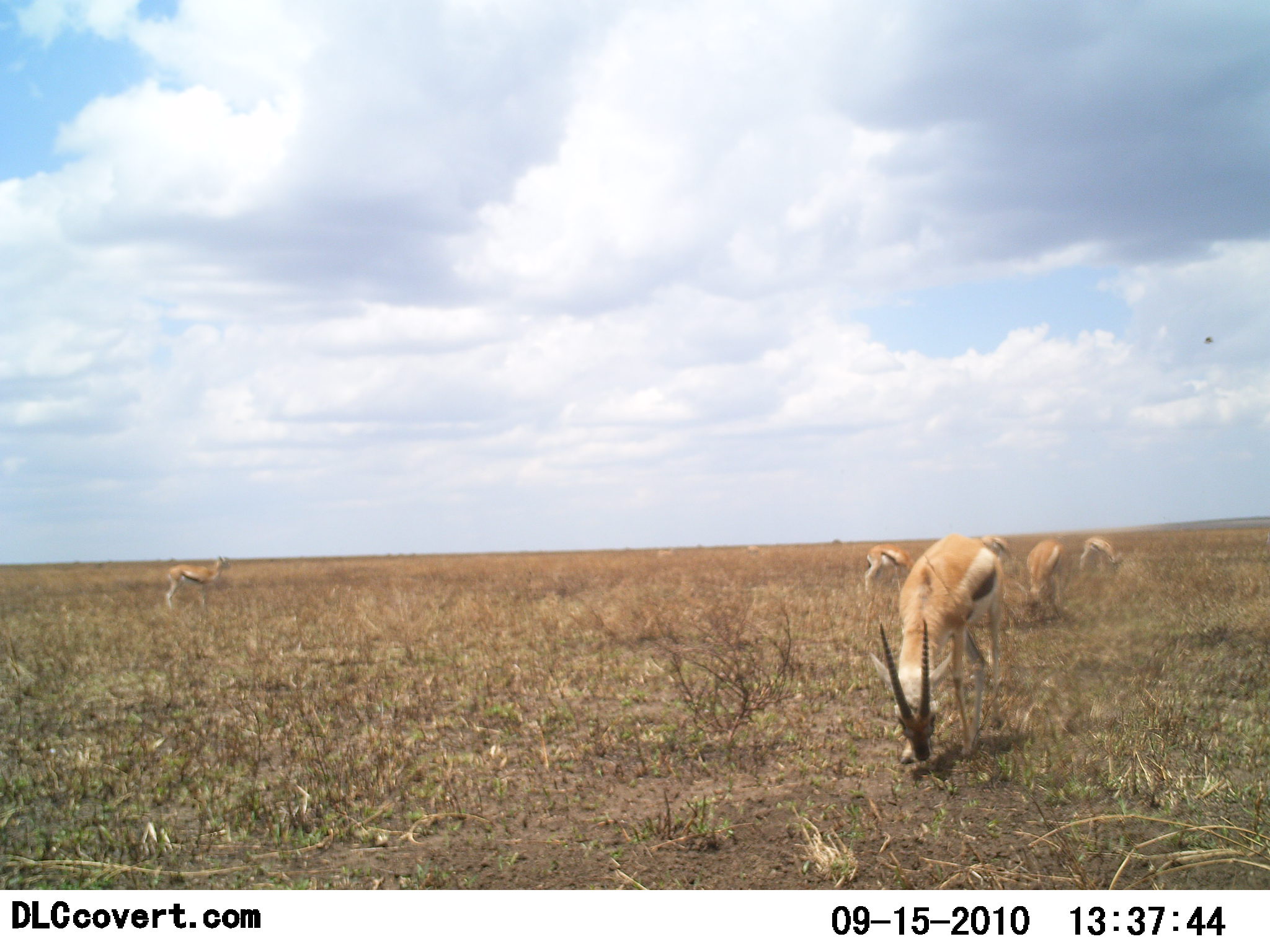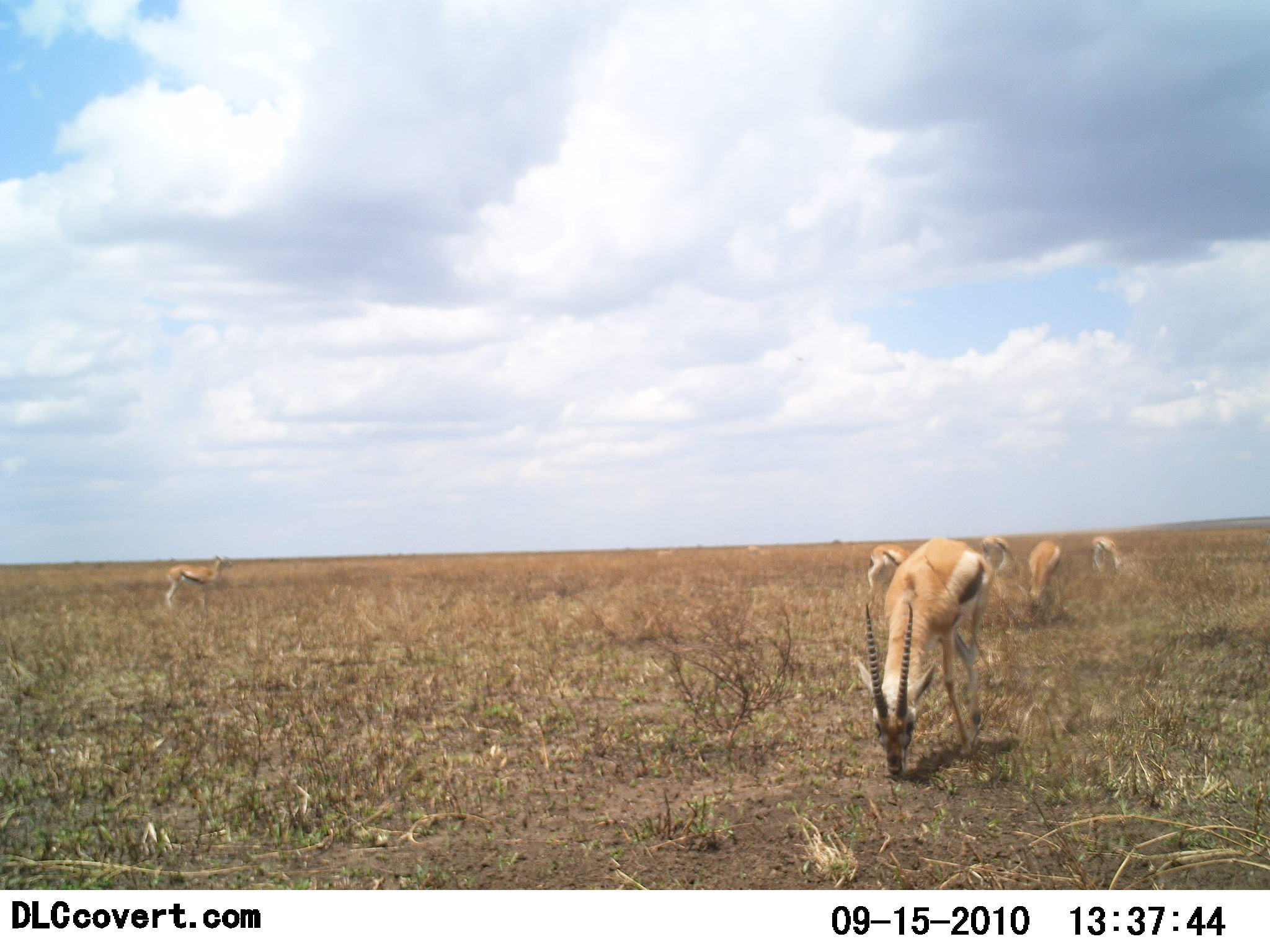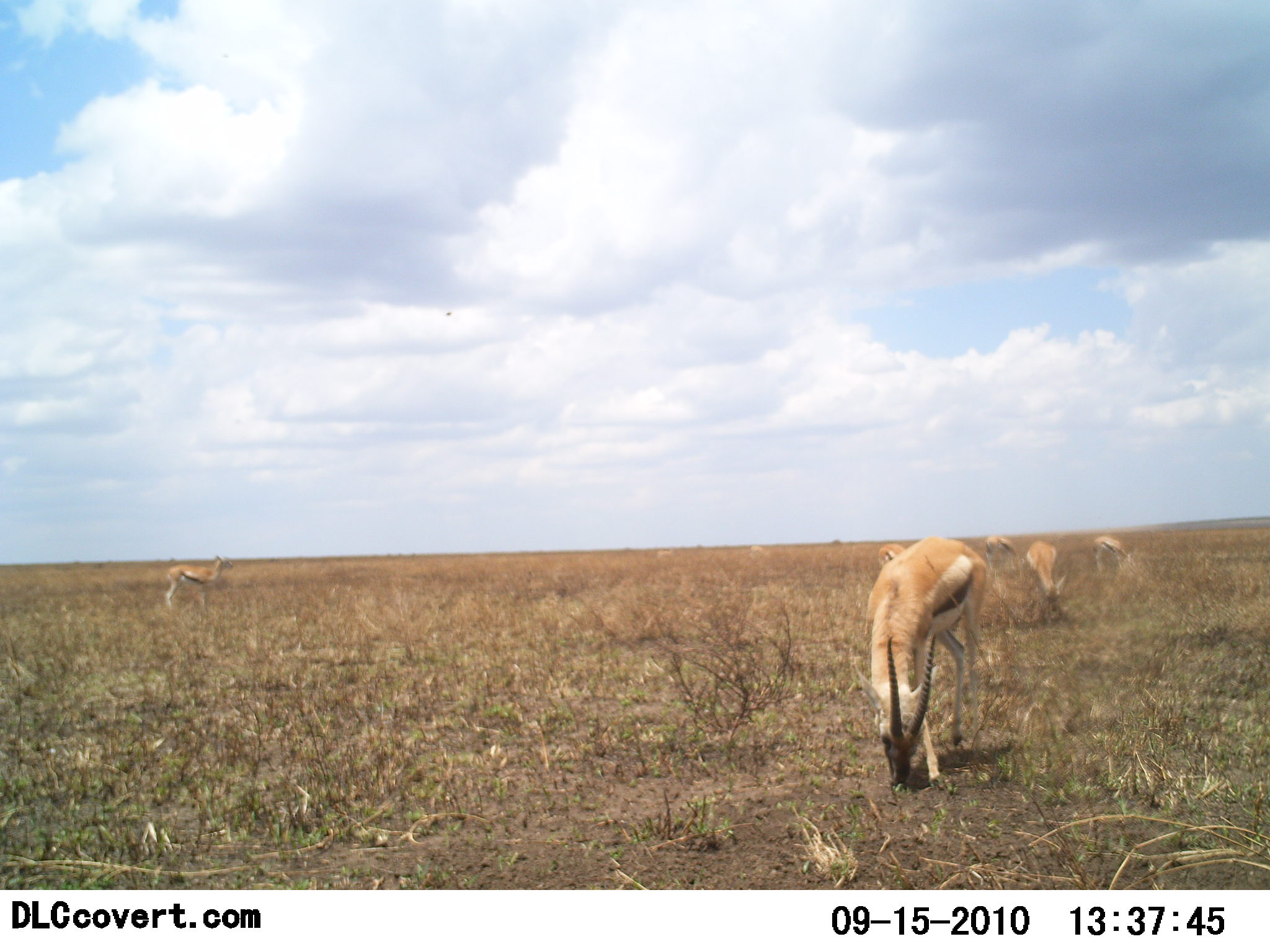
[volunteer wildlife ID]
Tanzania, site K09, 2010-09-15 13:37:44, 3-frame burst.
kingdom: Animalia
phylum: Chordata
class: Mammalia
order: Artiodactyla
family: Bovidae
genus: Eudorcas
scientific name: Eudorcas thomsonii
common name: thomson's gazelle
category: gazellethomsons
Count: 6.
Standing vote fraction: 54%.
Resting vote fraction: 0%.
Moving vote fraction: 15%.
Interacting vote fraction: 0%.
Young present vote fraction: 0%.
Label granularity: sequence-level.